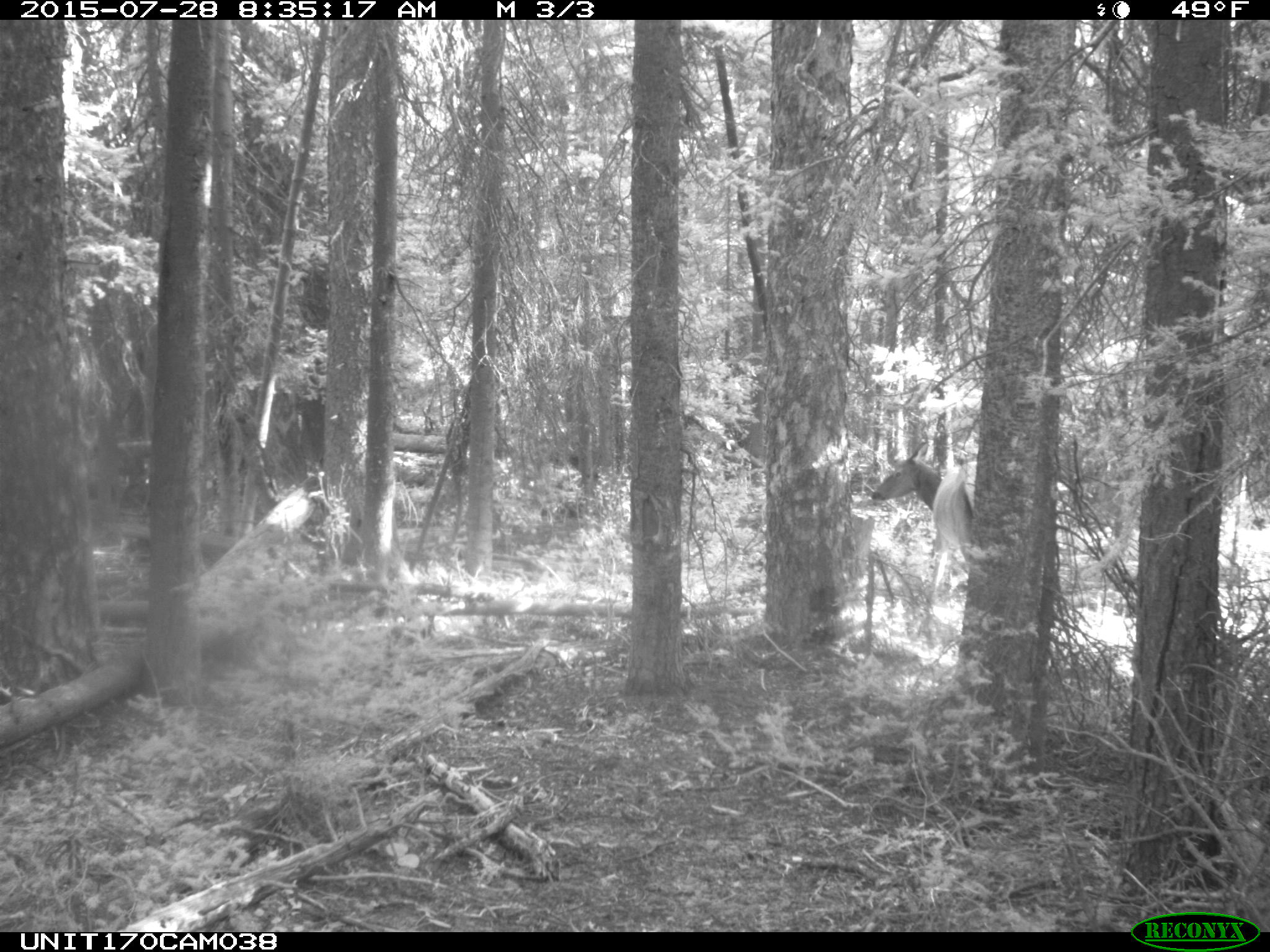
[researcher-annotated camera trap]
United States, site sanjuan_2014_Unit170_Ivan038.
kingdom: Animalia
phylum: Chordata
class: Mammalia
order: Artiodactyla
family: Cervidae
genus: Cervus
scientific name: Cervus elaphus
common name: red deer